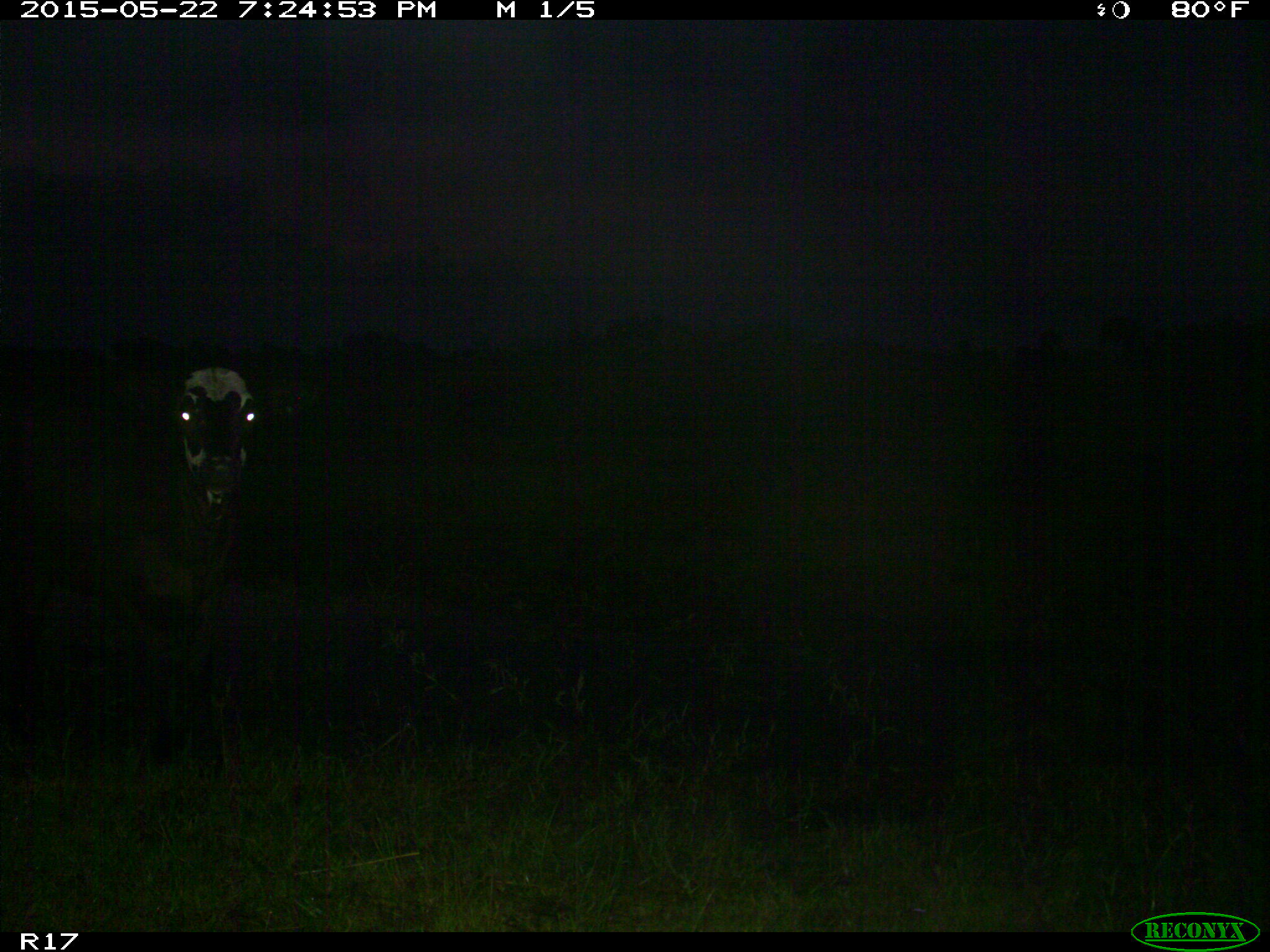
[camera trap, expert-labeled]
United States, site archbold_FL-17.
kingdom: Animalia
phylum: Chordata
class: Mammalia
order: Artiodactyla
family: Bovidae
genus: Bos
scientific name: Bos taurus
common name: domestic cow